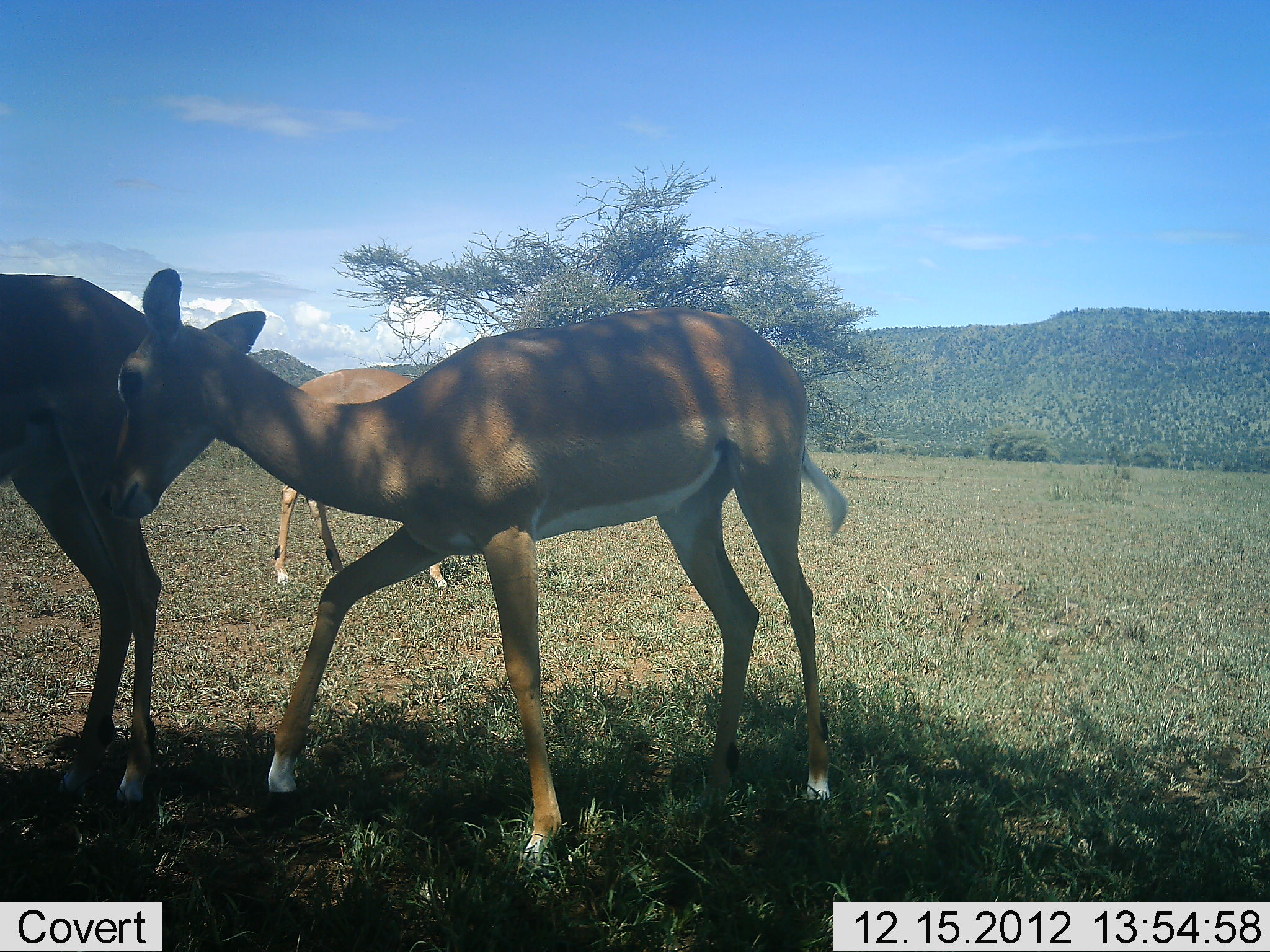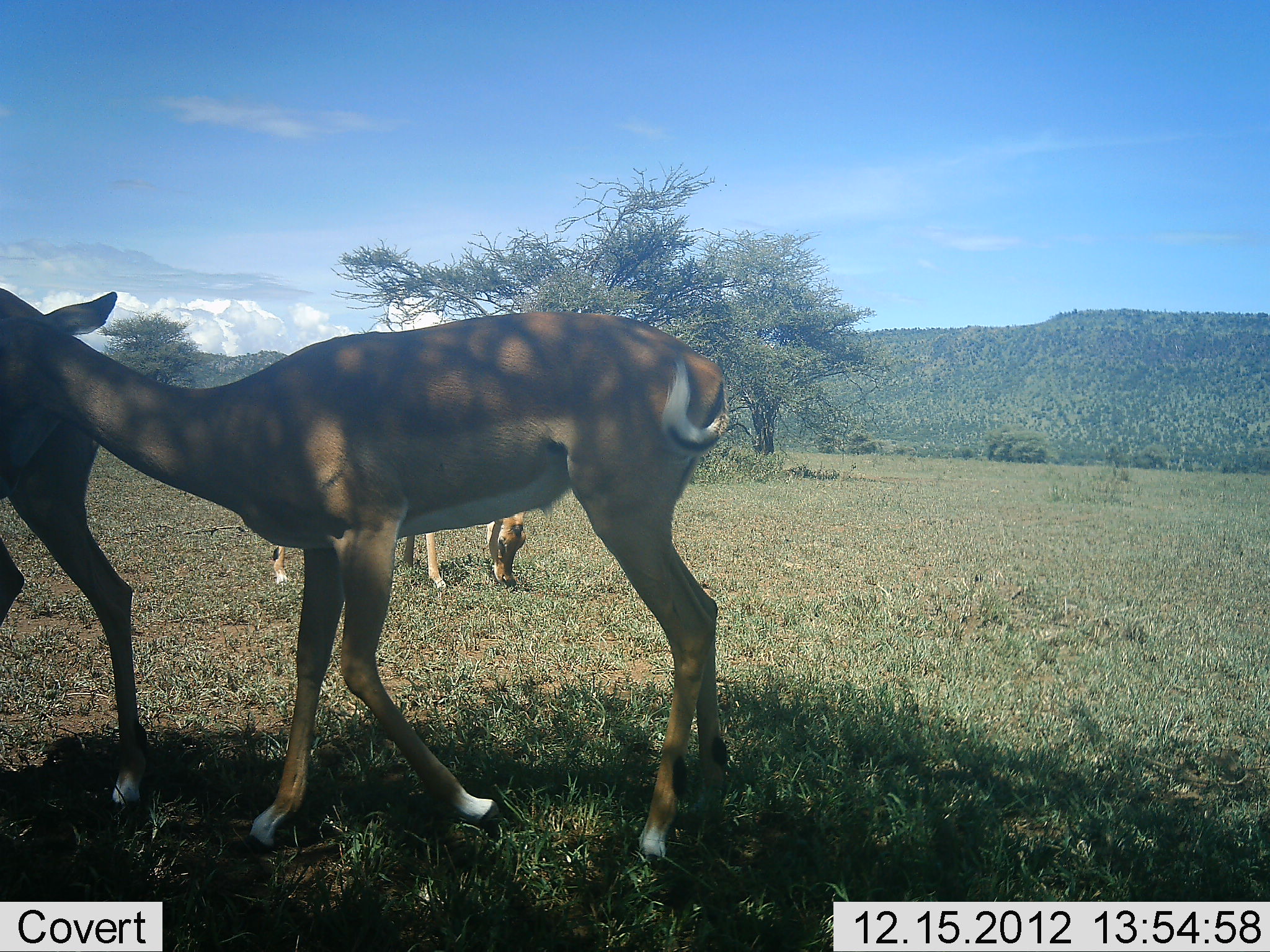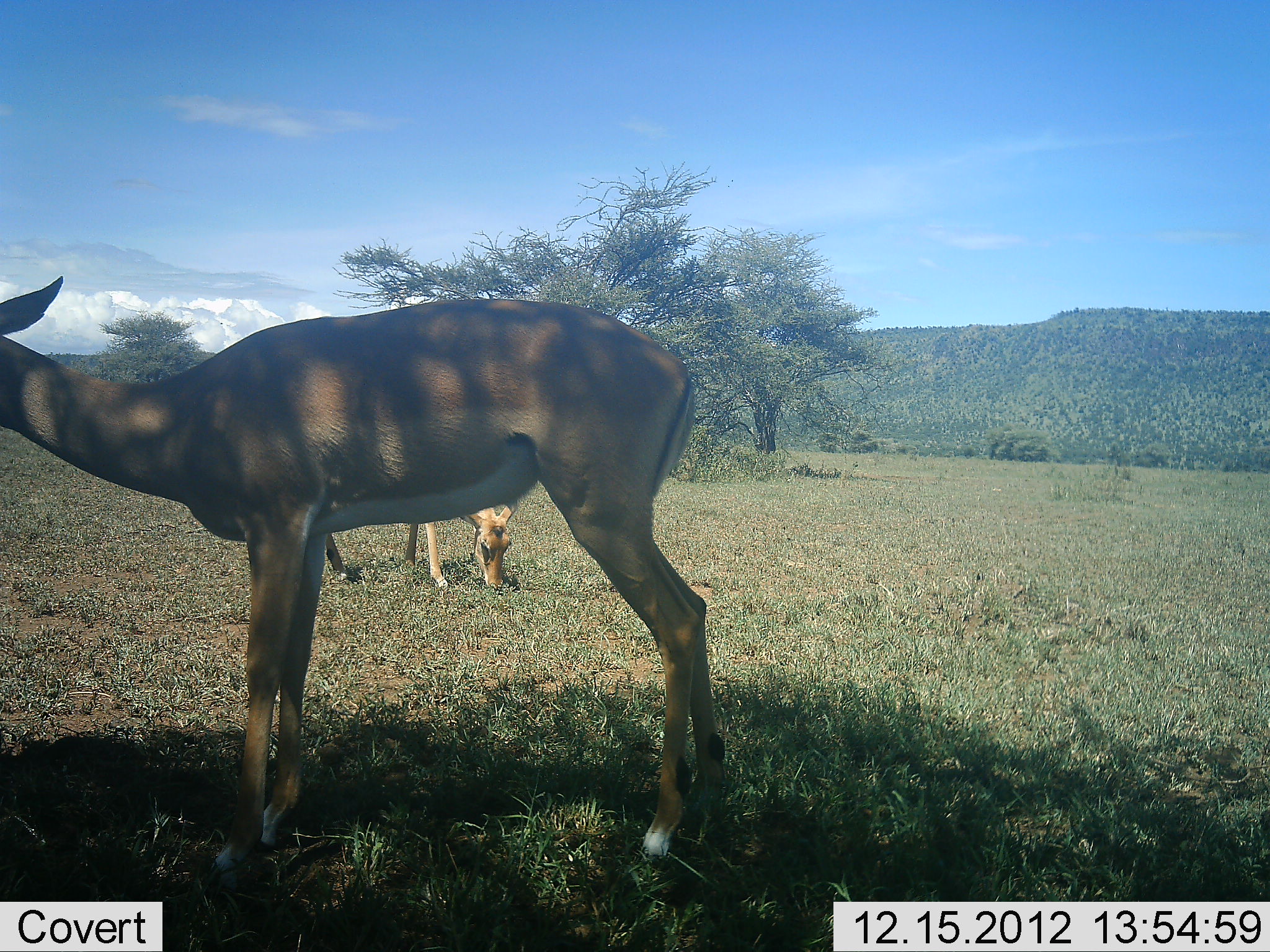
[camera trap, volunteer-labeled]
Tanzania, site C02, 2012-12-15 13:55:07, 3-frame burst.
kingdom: Animalia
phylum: Chordata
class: Mammalia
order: Artiodactyla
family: Bovidae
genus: Aepyceros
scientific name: Aepyceros melampus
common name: impala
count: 3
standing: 41%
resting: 0%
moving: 77%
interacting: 18%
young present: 14%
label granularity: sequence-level